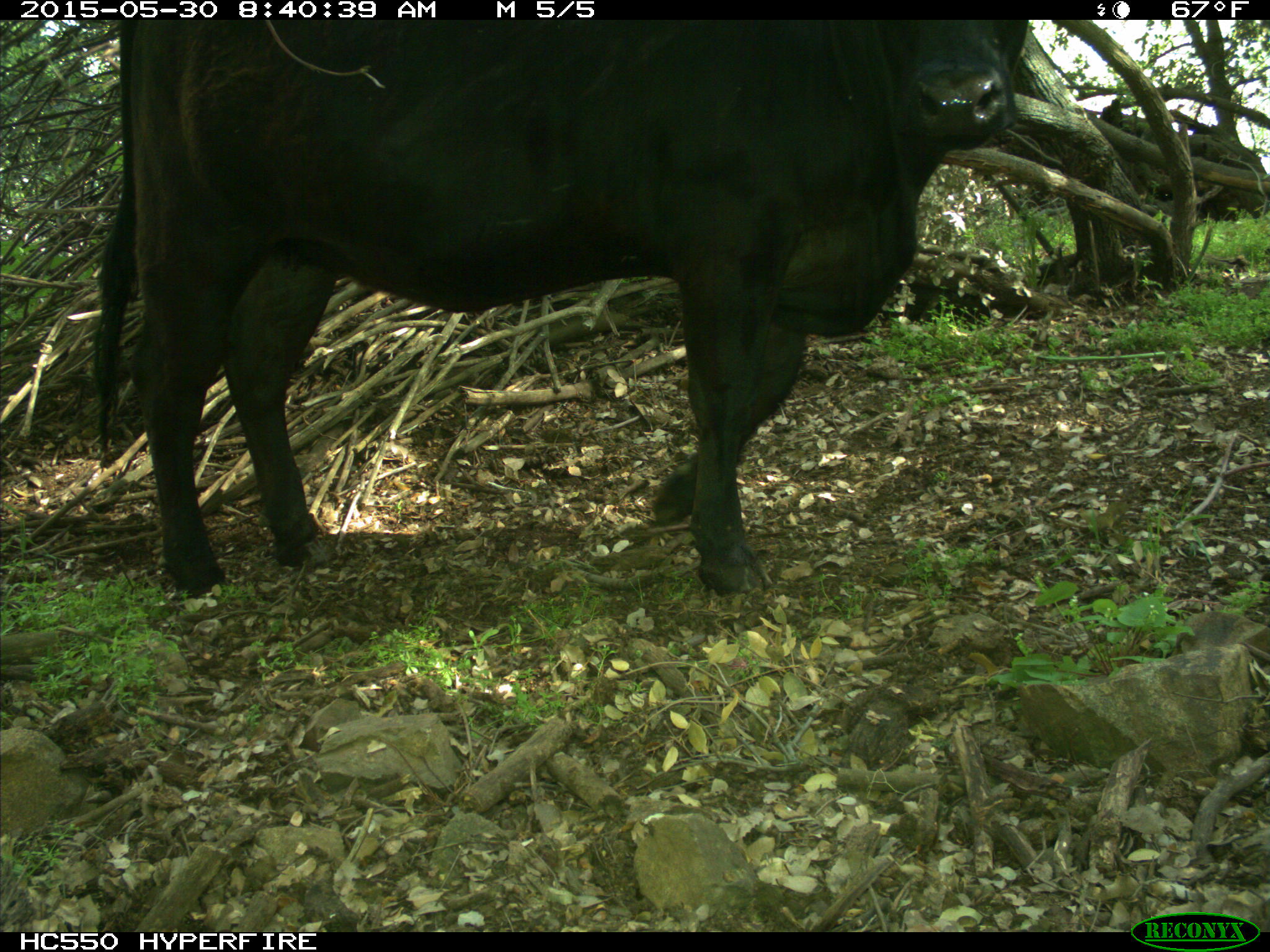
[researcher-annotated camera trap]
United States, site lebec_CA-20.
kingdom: Animalia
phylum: Chordata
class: Mammalia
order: Artiodactyla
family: Bovidae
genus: Bos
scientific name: Bos taurus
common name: domestic cow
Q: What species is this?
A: Bos taurus (domestic cow).